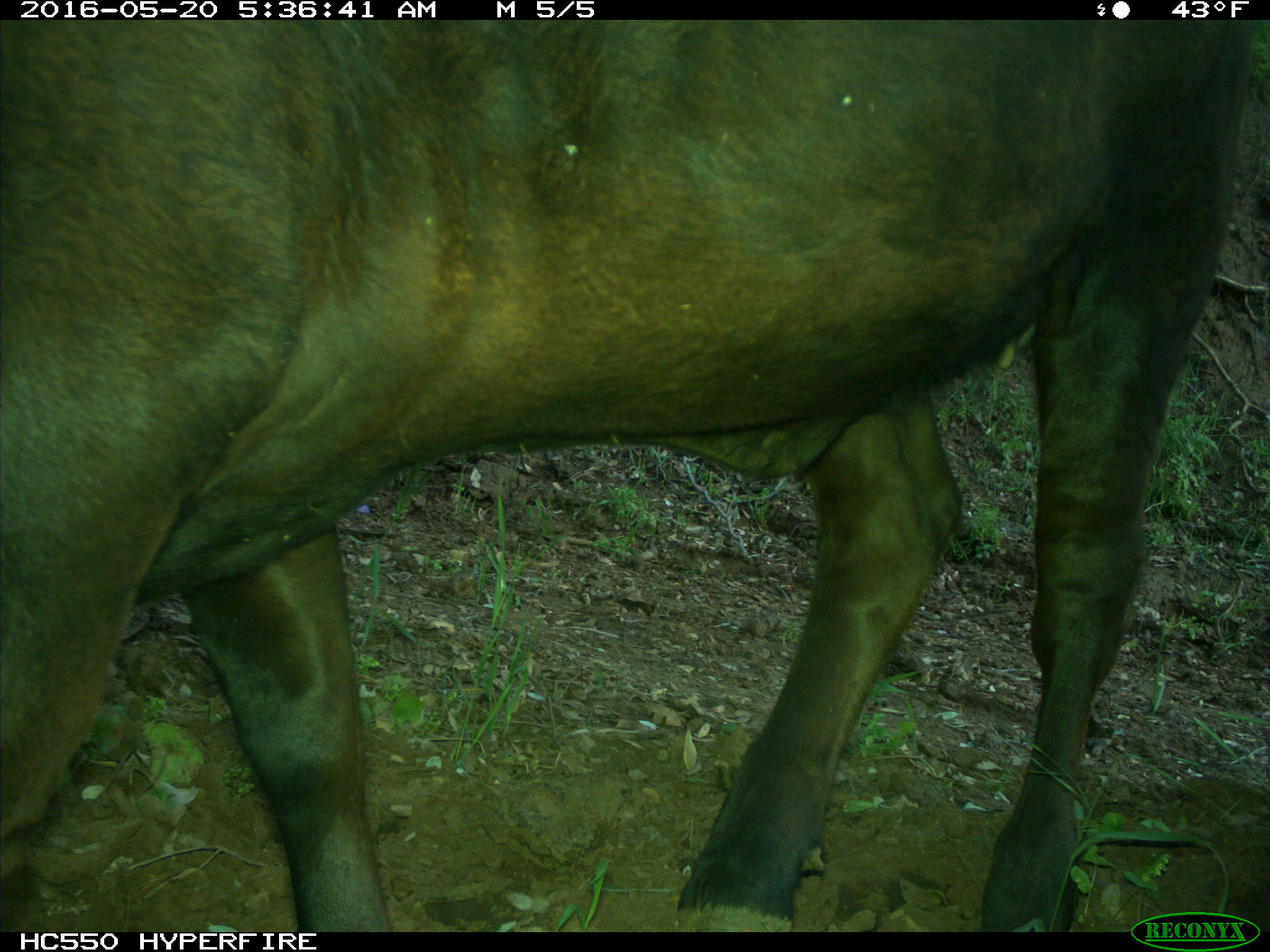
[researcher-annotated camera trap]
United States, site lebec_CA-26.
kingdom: Animalia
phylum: Chordata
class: Mammalia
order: Artiodactyla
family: Bovidae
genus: Bos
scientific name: Bos taurus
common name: domestic cow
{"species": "Bos taurus (domestic cow)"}